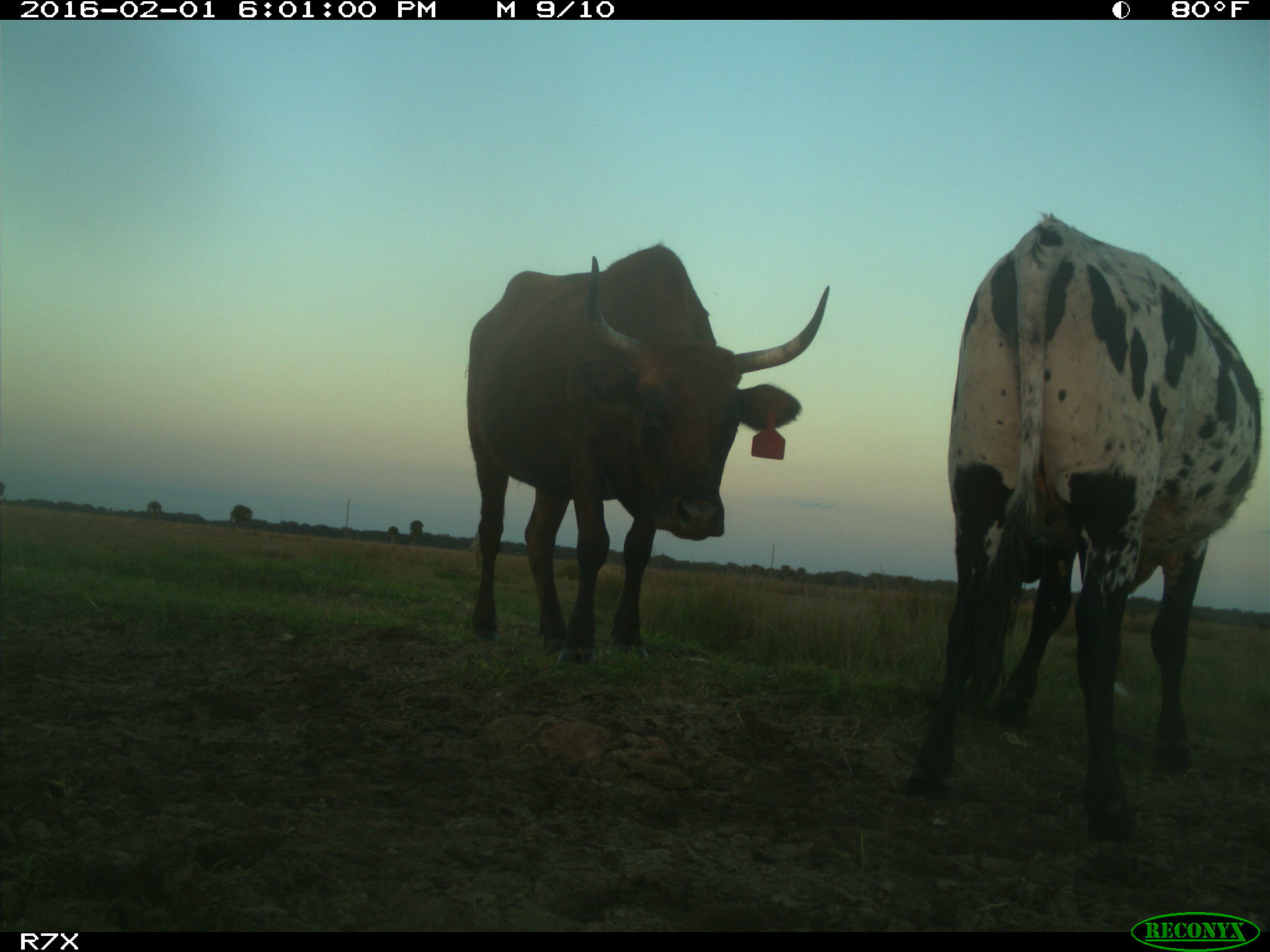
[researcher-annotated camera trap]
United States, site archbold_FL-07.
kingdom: Animalia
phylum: Chordata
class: Mammalia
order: Artiodactyla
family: Bovidae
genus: Bos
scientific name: Bos taurus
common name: domestic cow